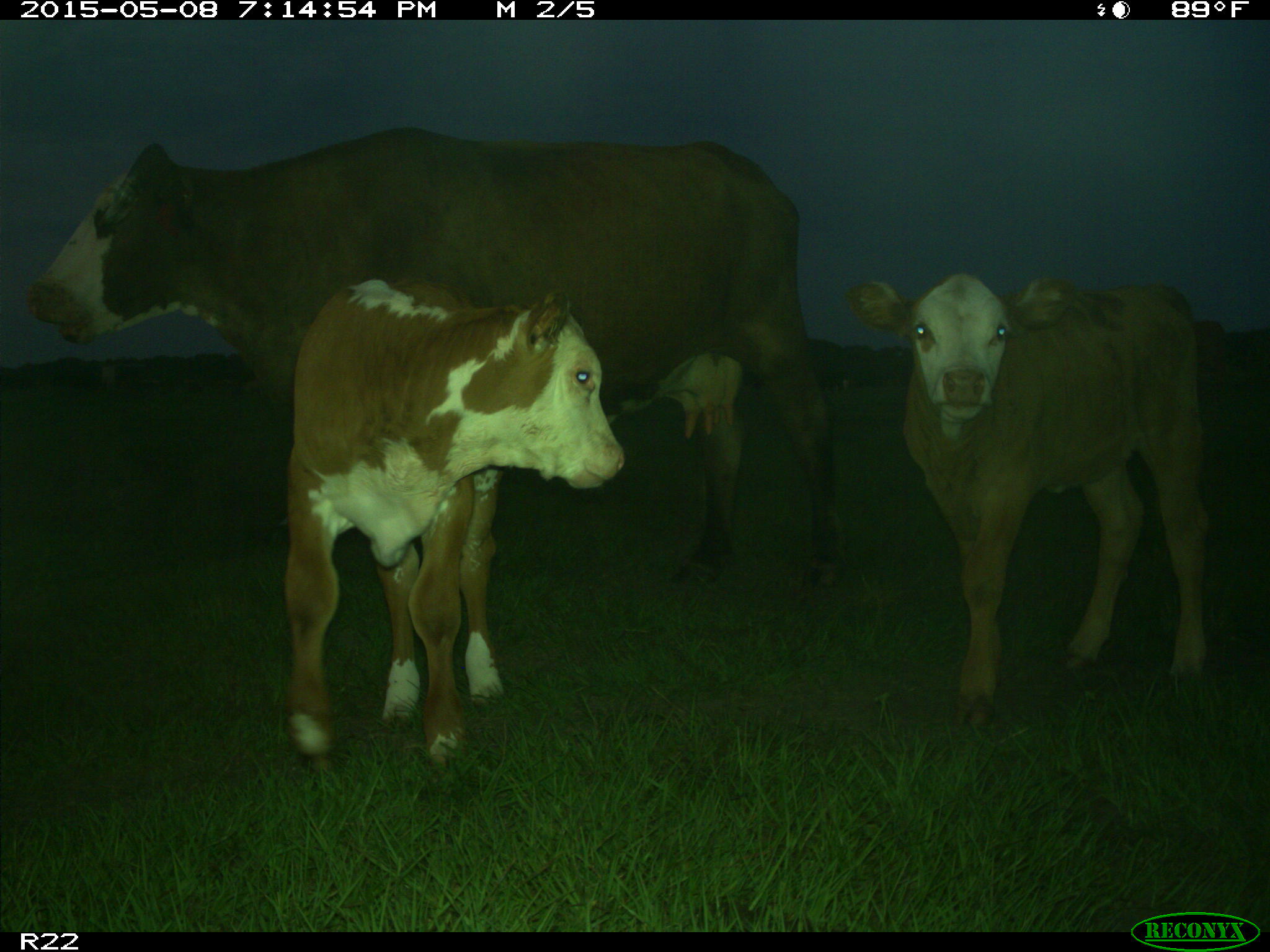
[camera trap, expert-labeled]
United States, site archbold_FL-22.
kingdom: Animalia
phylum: Chordata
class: Mammalia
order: Artiodactyla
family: Bovidae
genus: Bos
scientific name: Bos taurus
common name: domestic cow